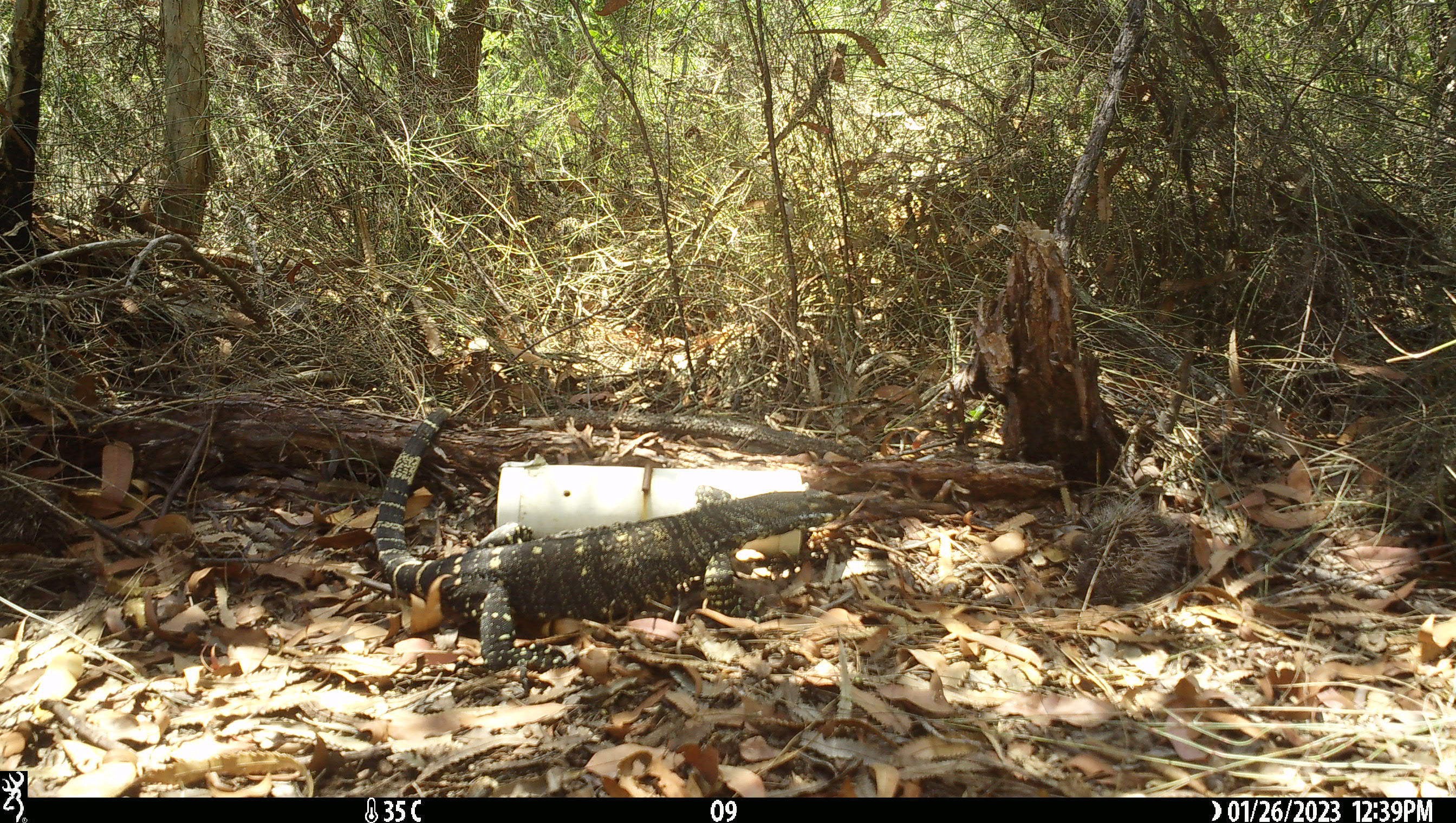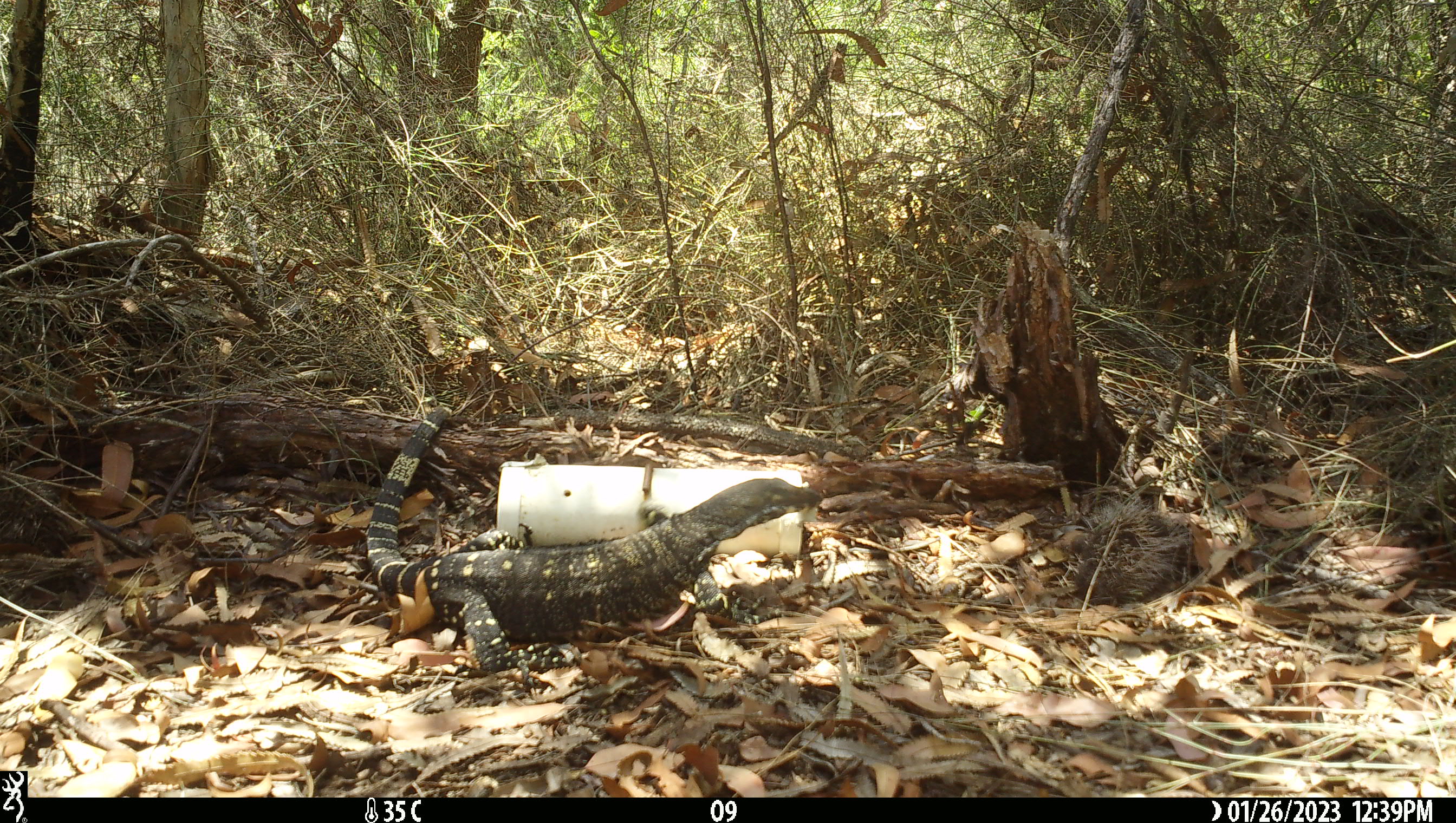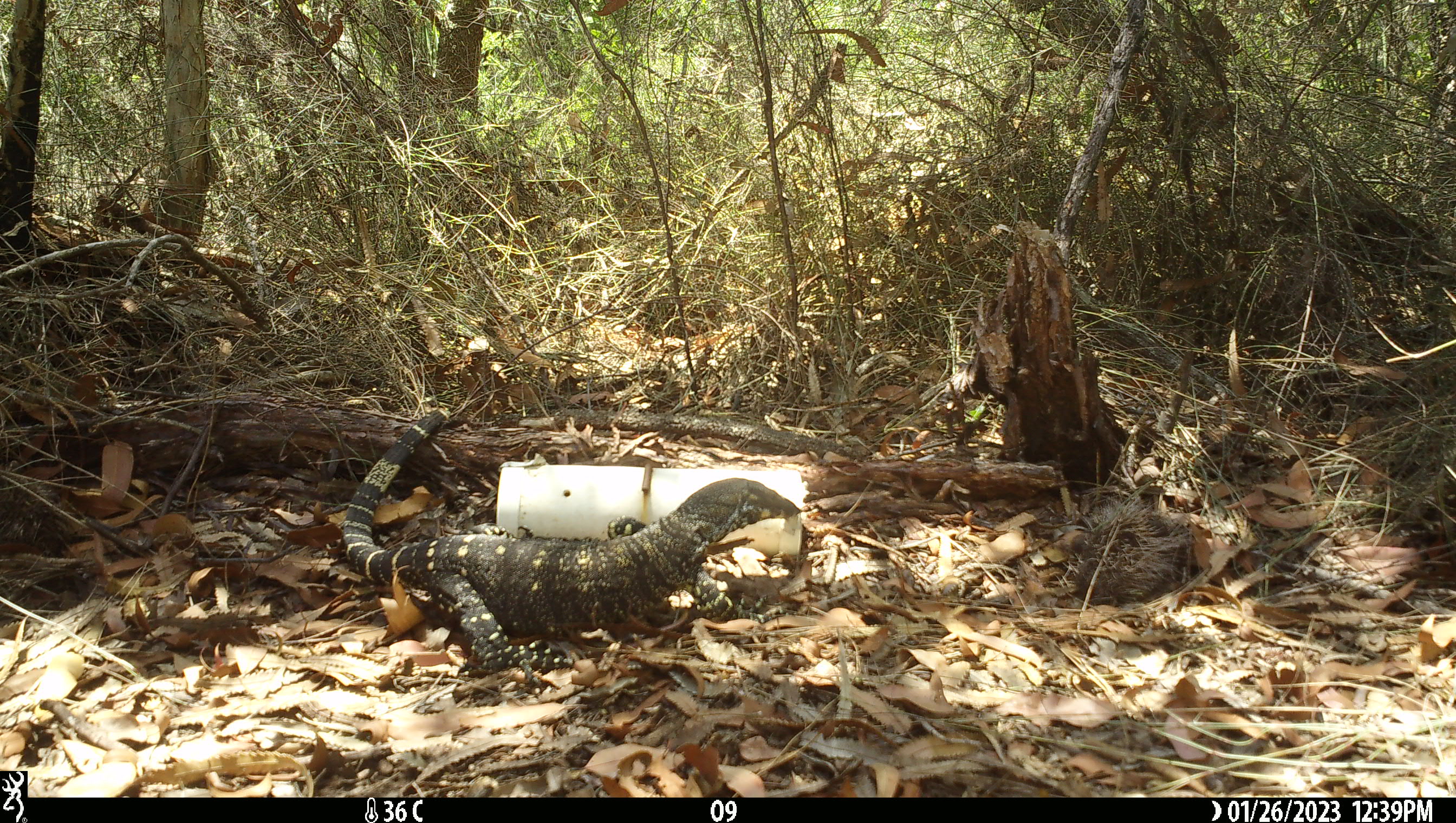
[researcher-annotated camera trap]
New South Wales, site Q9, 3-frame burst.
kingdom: Animalia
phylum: Chordata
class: Reptilia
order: Squamata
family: Varanidae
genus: Varanus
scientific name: Varanus varius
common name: lace monitor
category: goanna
Goanna (lace monitor) (Varanus varius).